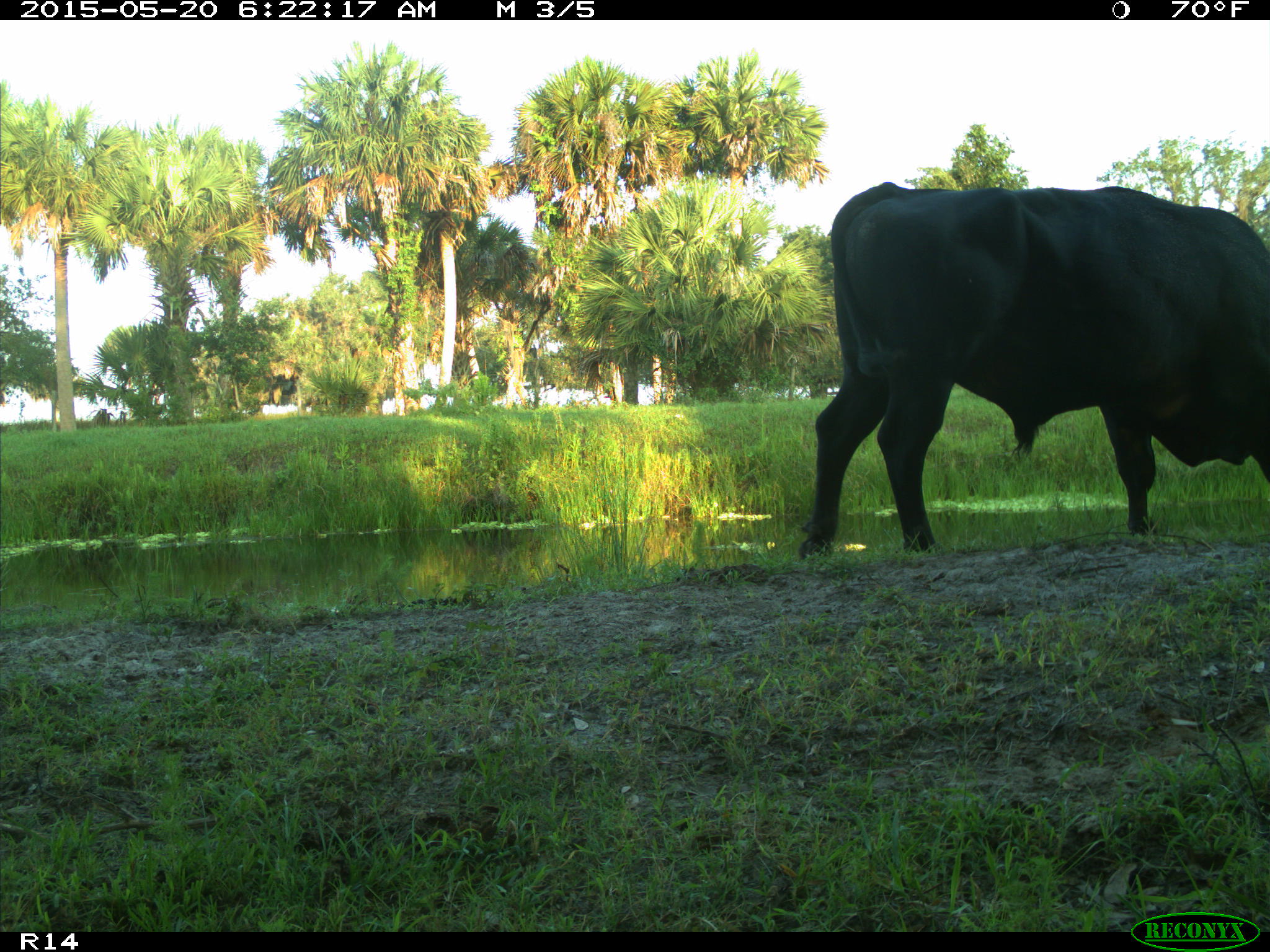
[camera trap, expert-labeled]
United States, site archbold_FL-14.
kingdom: Animalia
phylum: Chordata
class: Mammalia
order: Artiodactyla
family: Bovidae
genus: Bos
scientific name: Bos taurus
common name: domestic cow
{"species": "Bos taurus (domestic cow)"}